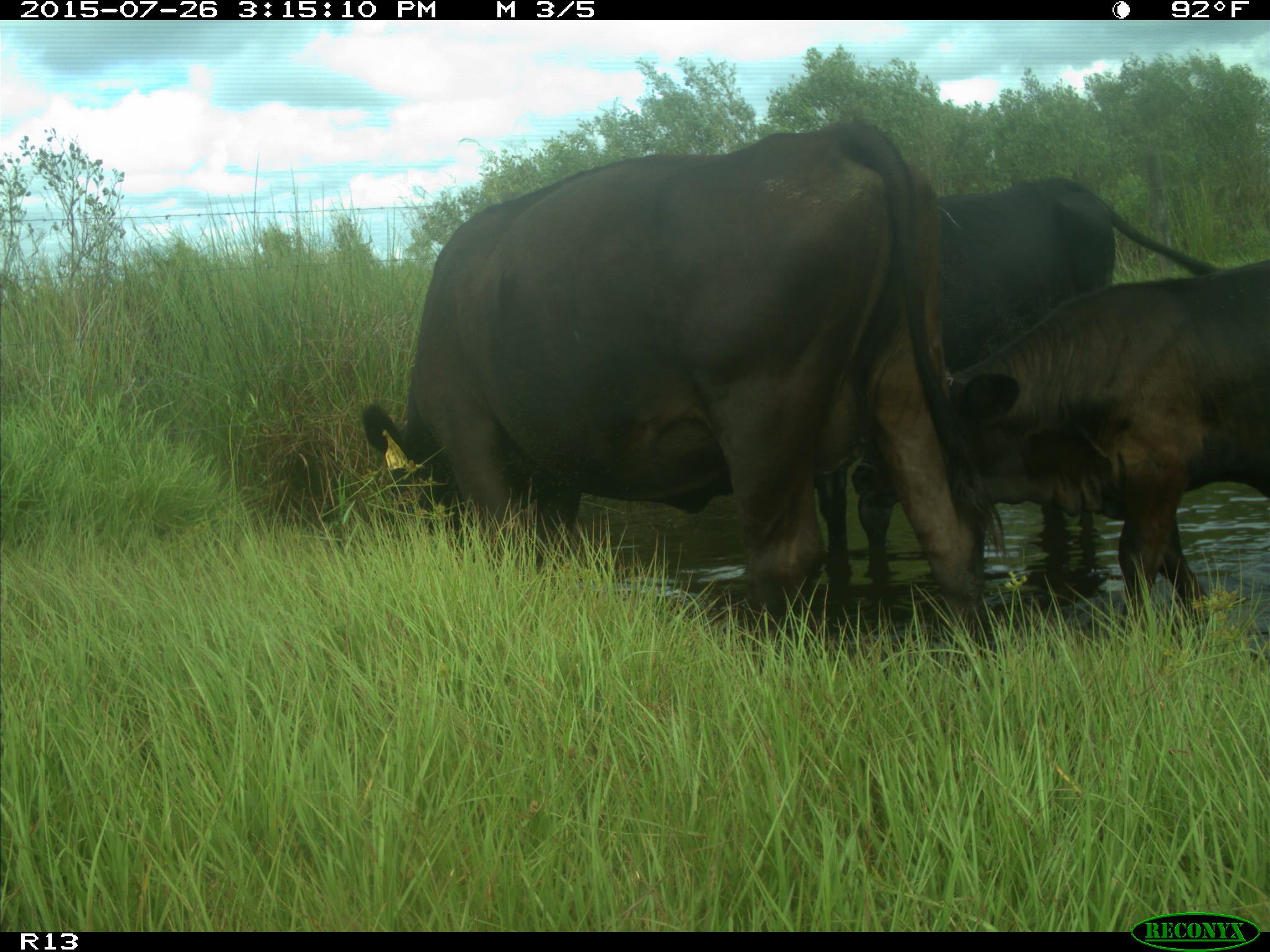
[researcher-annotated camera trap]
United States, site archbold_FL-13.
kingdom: Animalia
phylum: Chordata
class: Mammalia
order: Artiodactyla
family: Bovidae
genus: Bos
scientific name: Bos taurus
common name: domestic cow